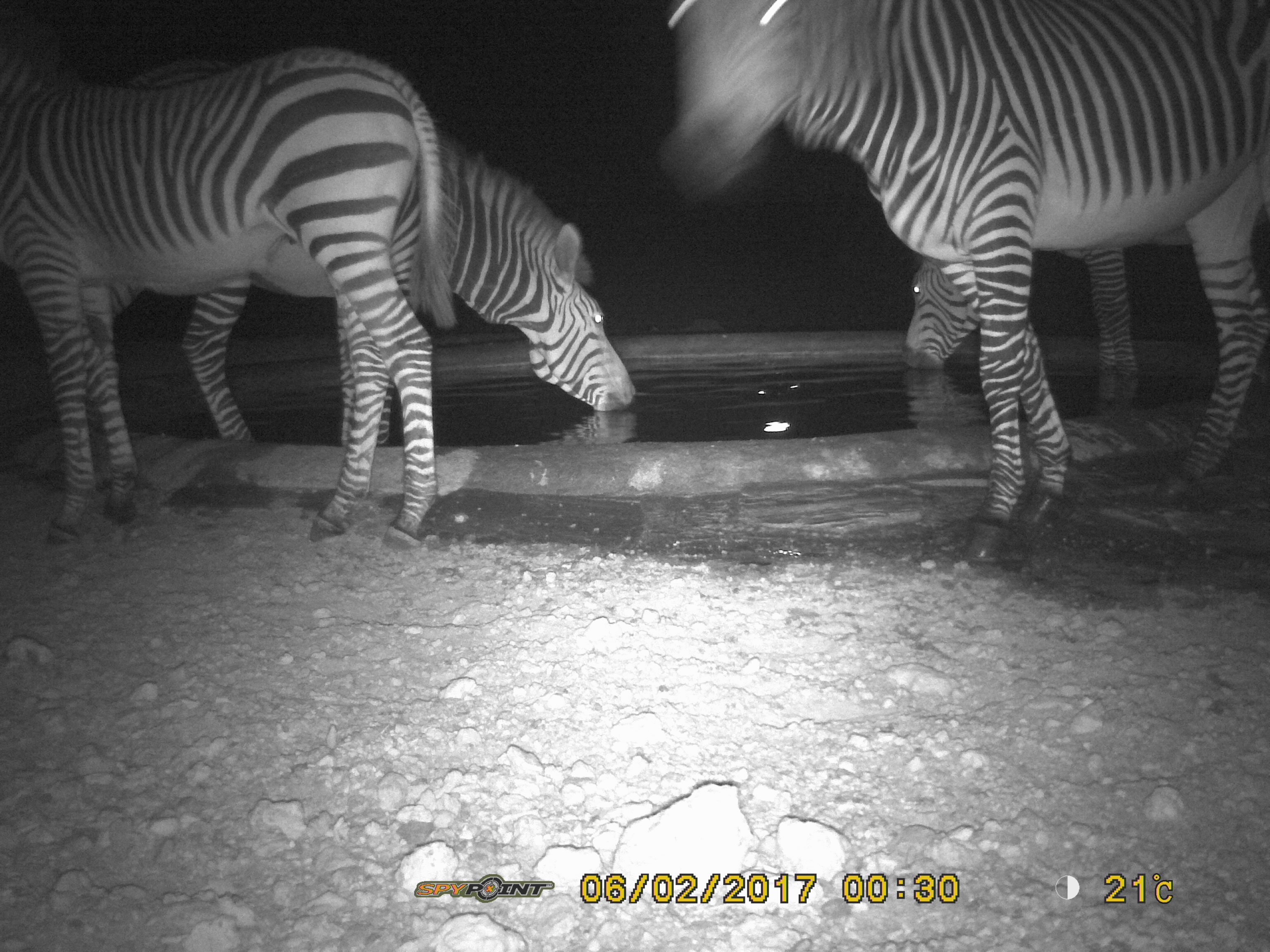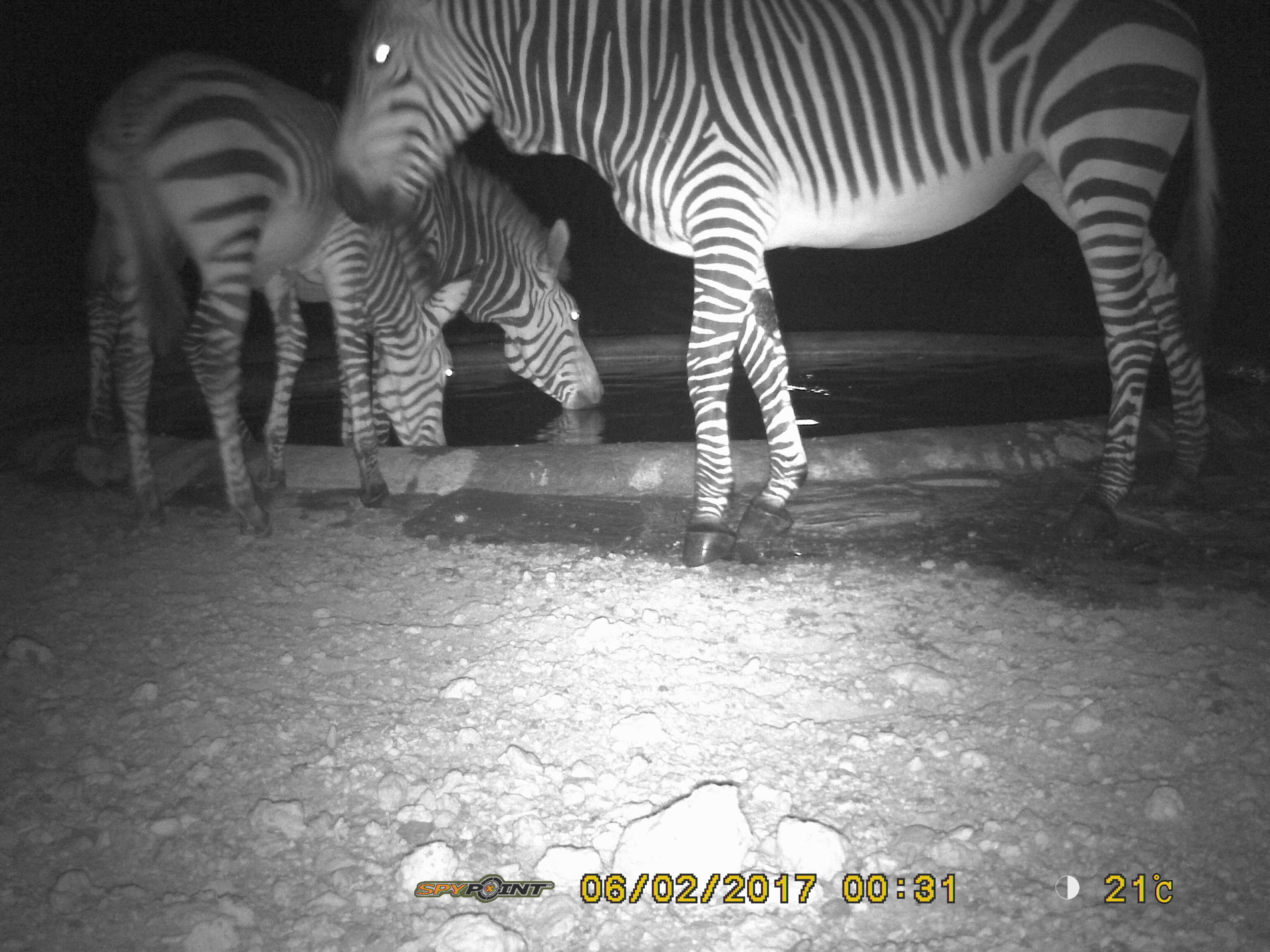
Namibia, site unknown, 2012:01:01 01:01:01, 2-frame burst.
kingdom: Animalia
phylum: Chordata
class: Mammalia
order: Perissodactyla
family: Equidae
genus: Equus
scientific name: Equus zebra hartmannae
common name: hartmann's mountain zebra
Equus zebra hartmannae (hartmann's mountain zebra).